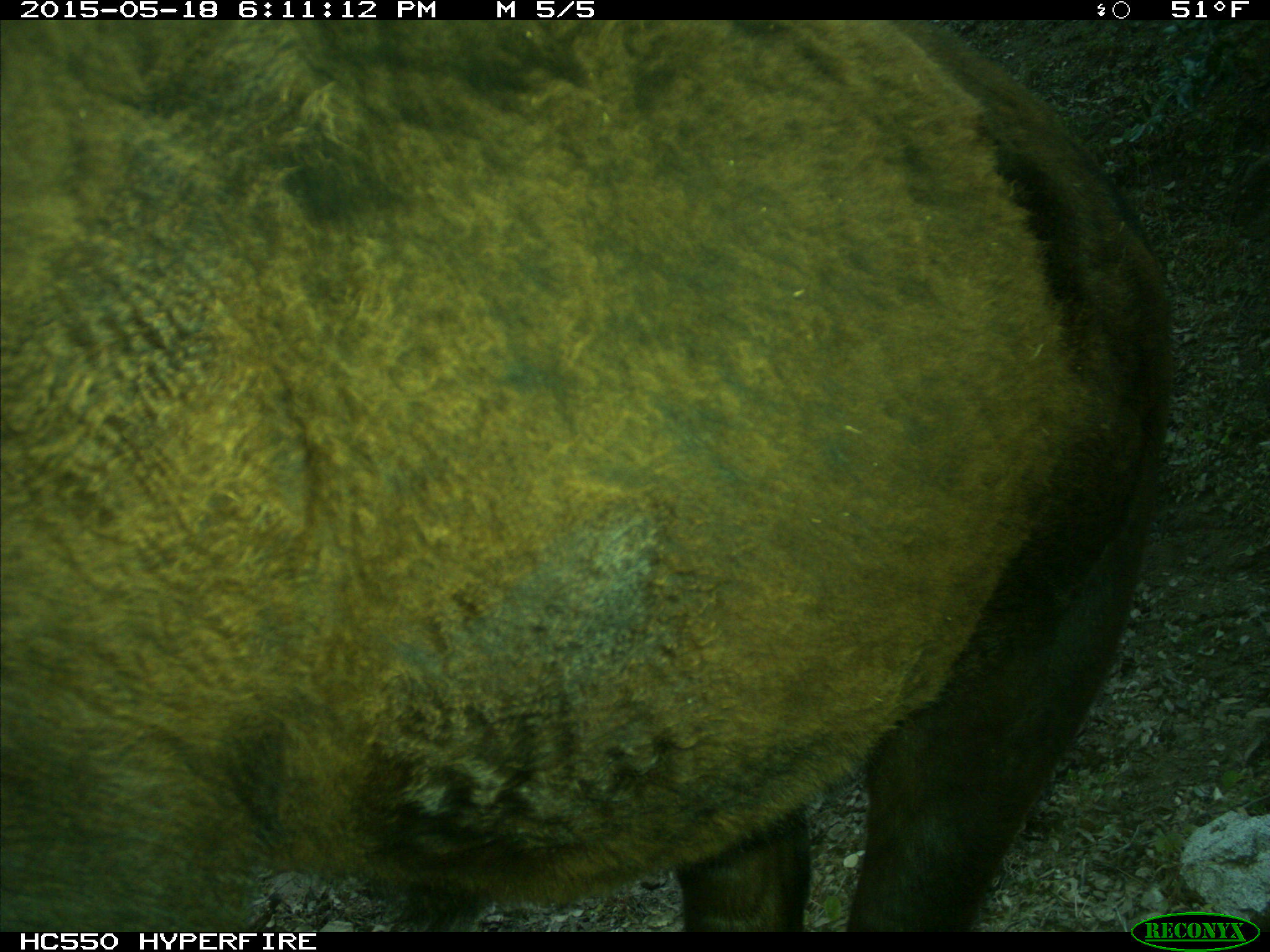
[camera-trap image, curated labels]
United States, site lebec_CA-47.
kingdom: Animalia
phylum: Chordata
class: Mammalia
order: Artiodactyla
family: Bovidae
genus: Bos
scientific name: Bos taurus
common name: domestic cow